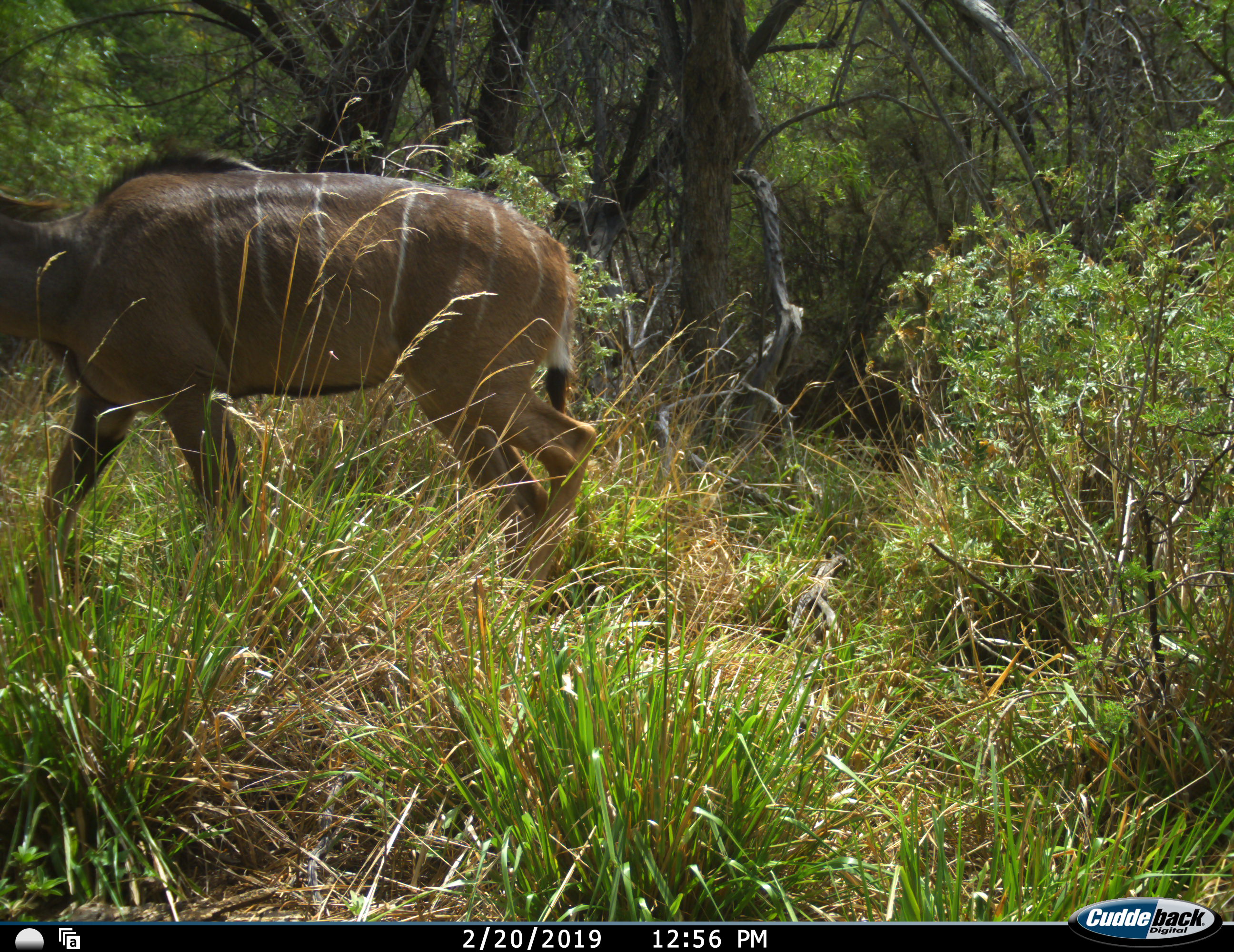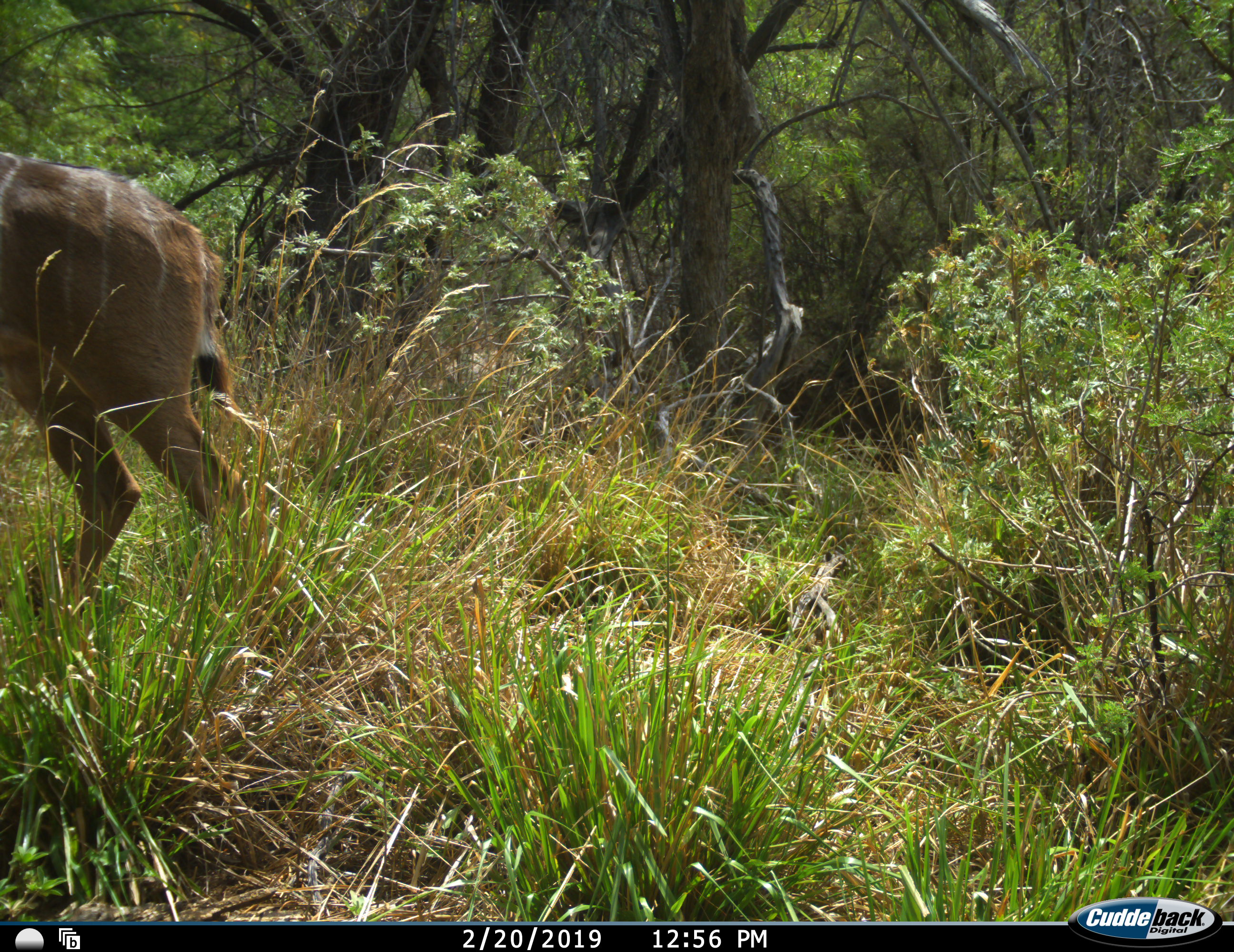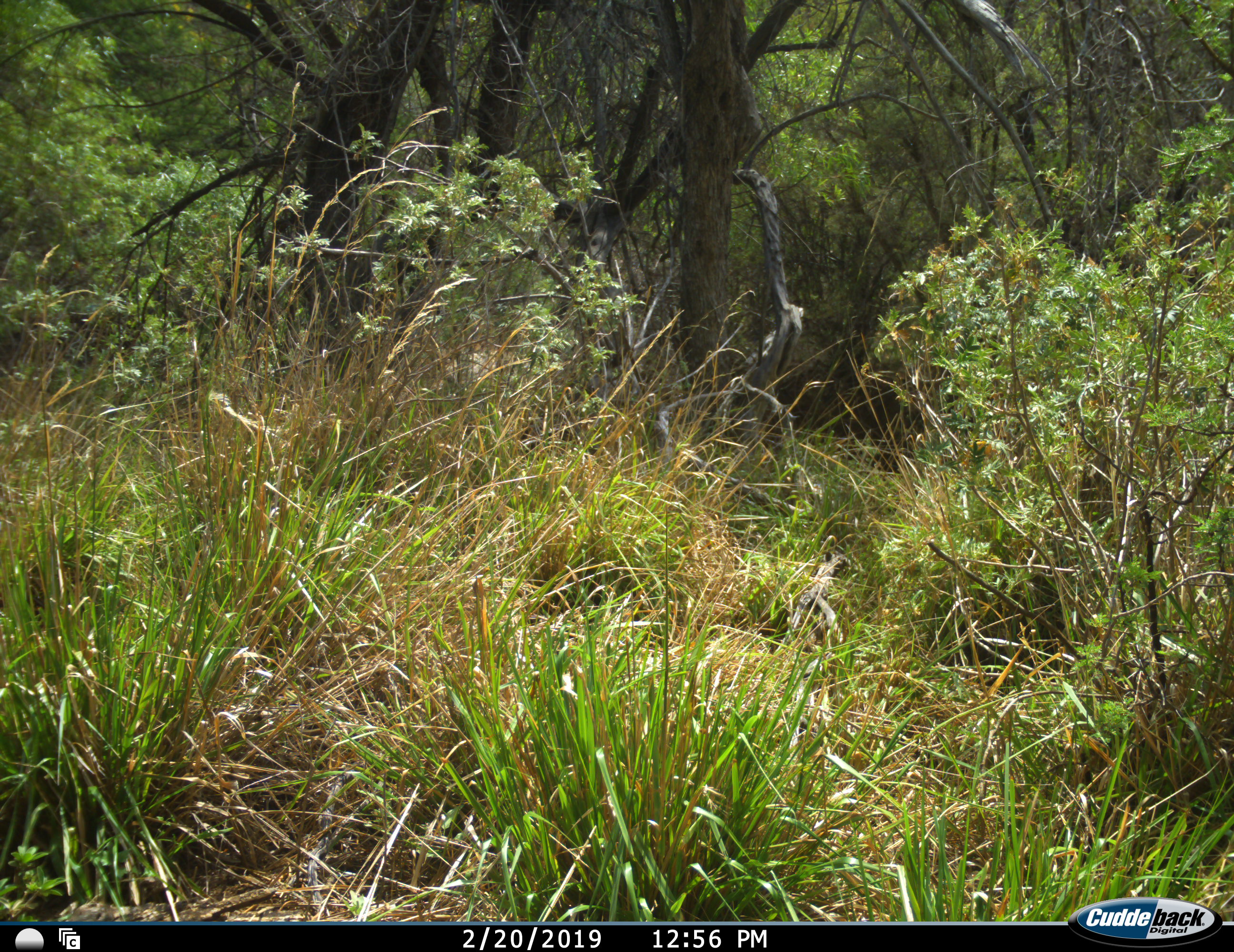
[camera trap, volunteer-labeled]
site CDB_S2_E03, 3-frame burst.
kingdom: Animalia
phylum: Chordata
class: Mammalia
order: Artiodactyla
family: Bovidae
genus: Tragelaphus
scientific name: Tragelaphus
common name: kudu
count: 1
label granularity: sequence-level